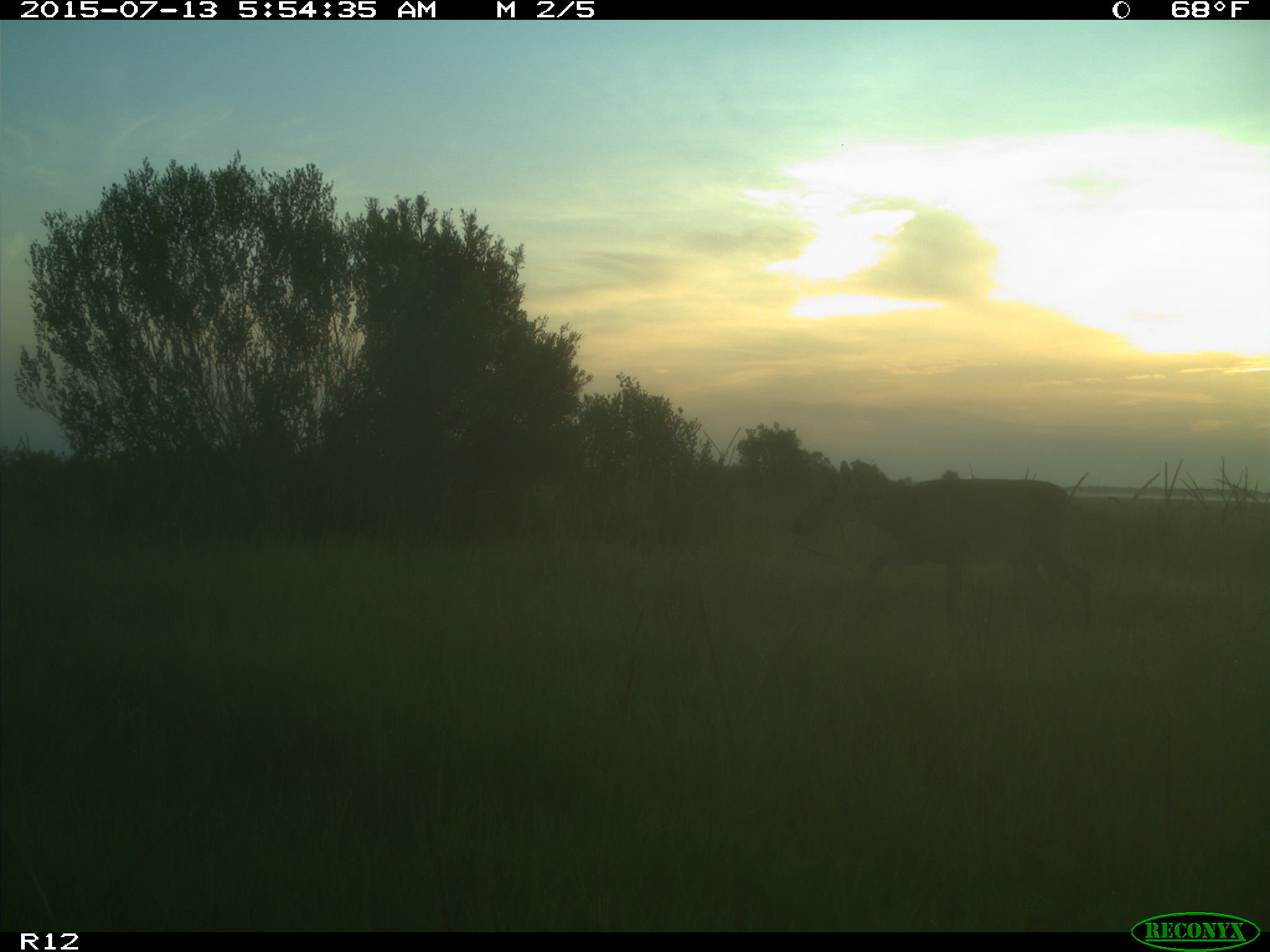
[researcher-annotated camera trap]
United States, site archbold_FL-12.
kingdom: Animalia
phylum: Chordata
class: Mammalia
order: Artiodactyla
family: Cervidae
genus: Odocoileus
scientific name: Odocoileus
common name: deer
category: unidentified deer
Unidentified deer (deer) (Odocoileus).